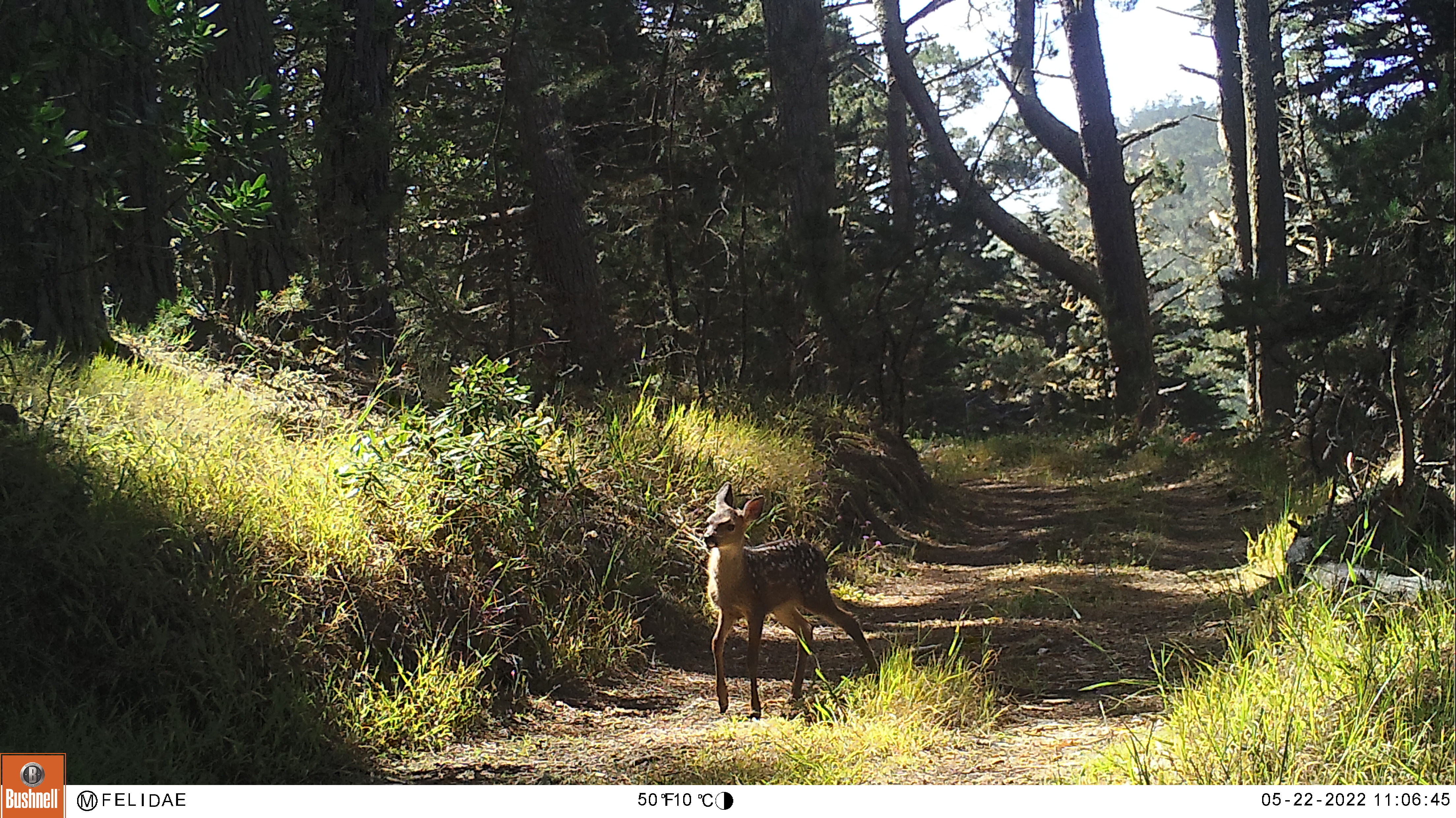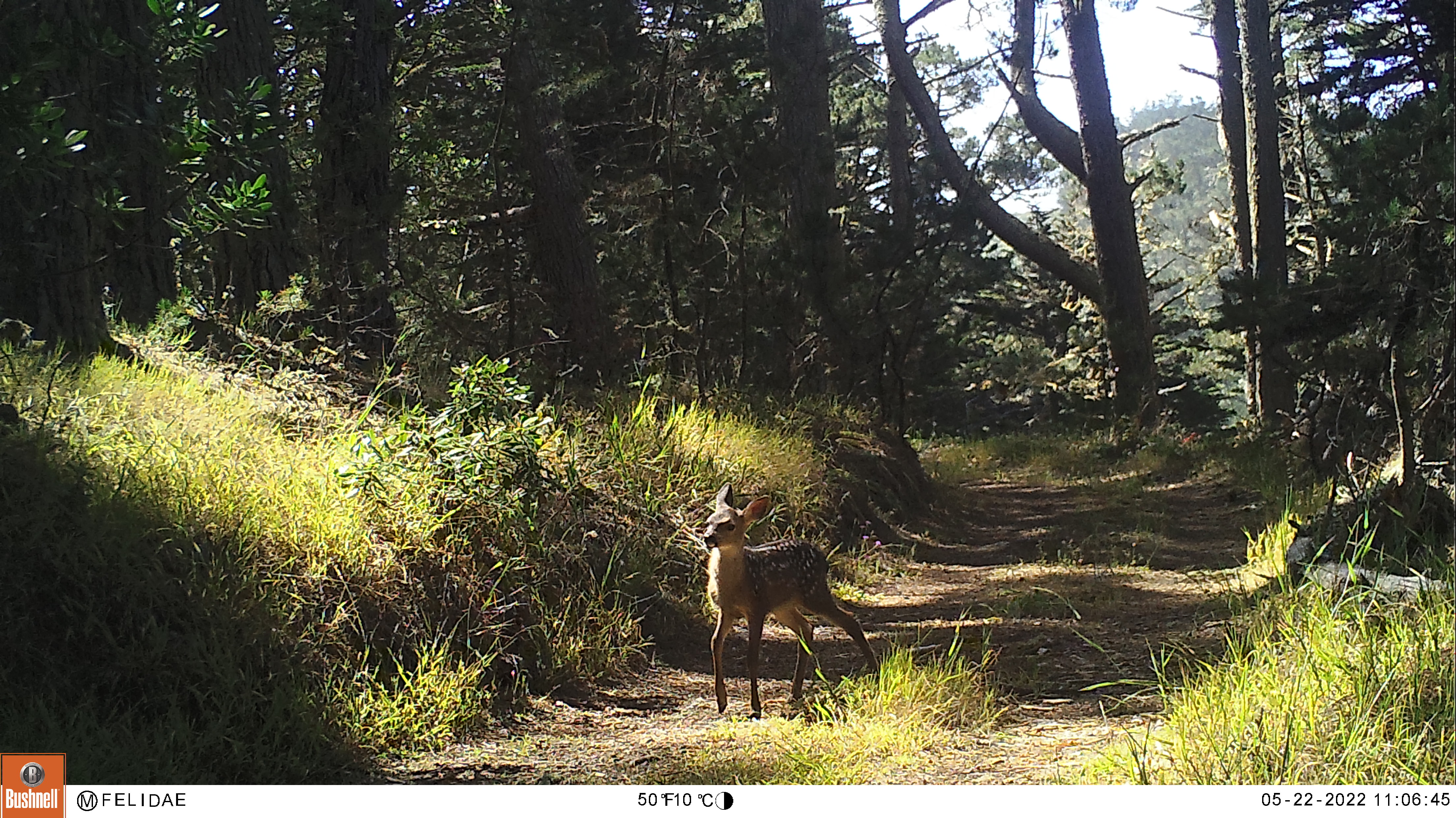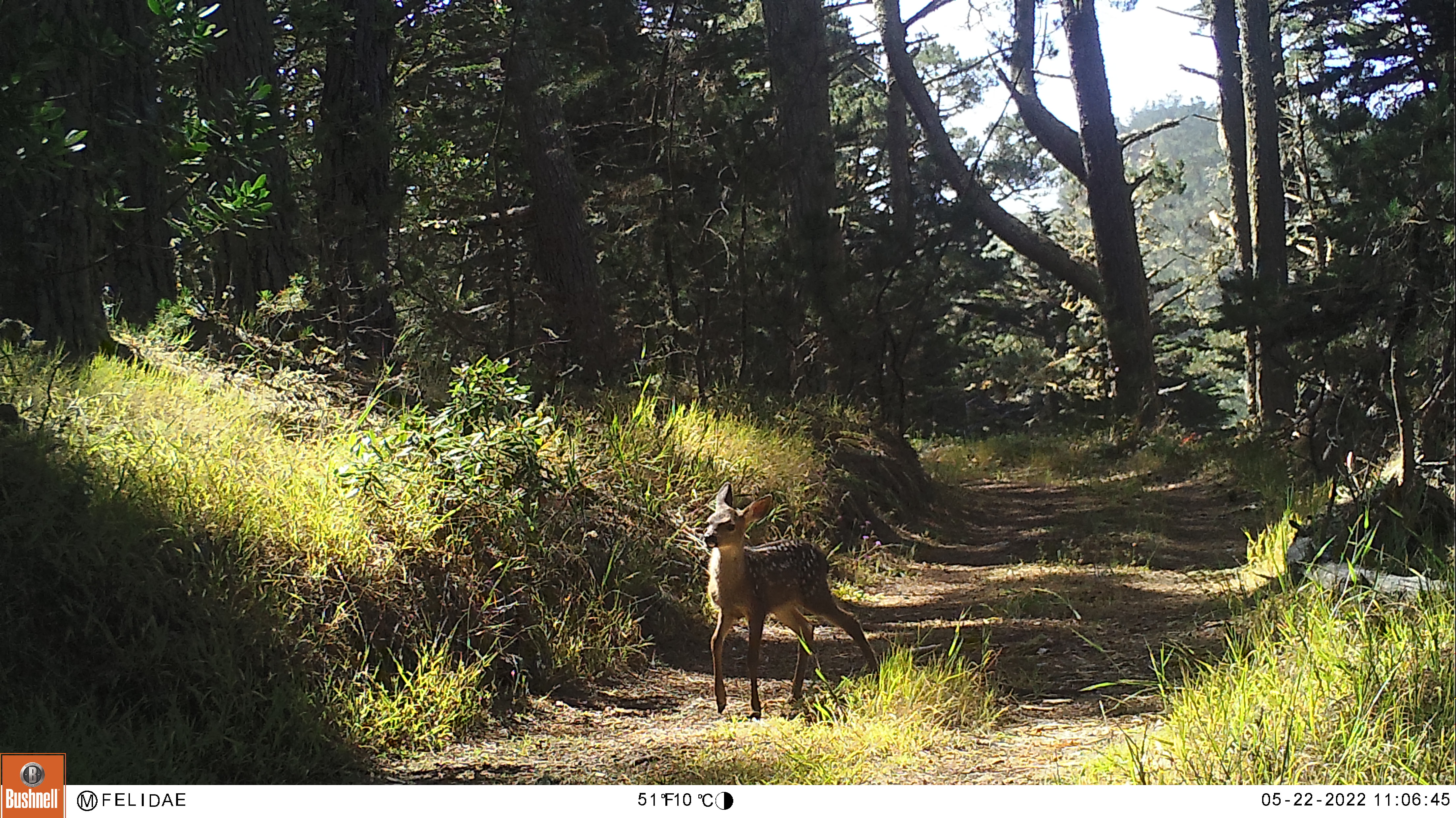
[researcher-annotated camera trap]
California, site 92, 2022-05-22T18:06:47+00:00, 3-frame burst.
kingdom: Animalia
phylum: Chordata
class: Mammalia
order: Artiodactyla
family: Cervidae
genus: Odocoileus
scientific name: Odocoileus hemionus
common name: mule deer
Mule deer (Odocoileus hemionus).